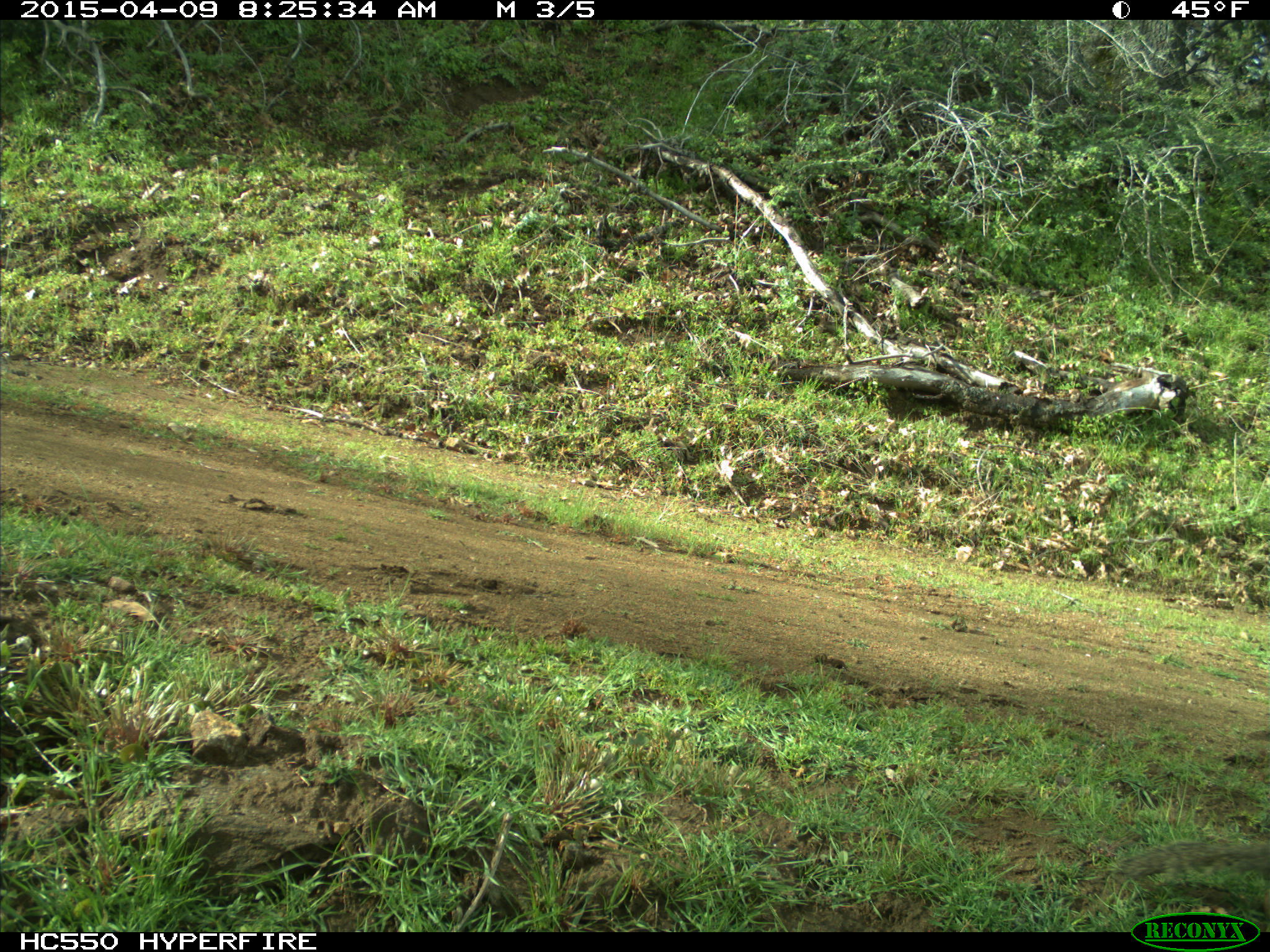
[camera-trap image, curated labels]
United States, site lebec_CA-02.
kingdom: Animalia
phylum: Chordata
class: Mammalia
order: Rodentia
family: Sciuridae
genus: Otospermophilus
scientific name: Otospermophilus beecheyi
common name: california ground squirrel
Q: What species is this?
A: Otospermophilus beecheyi (california ground squirrel).